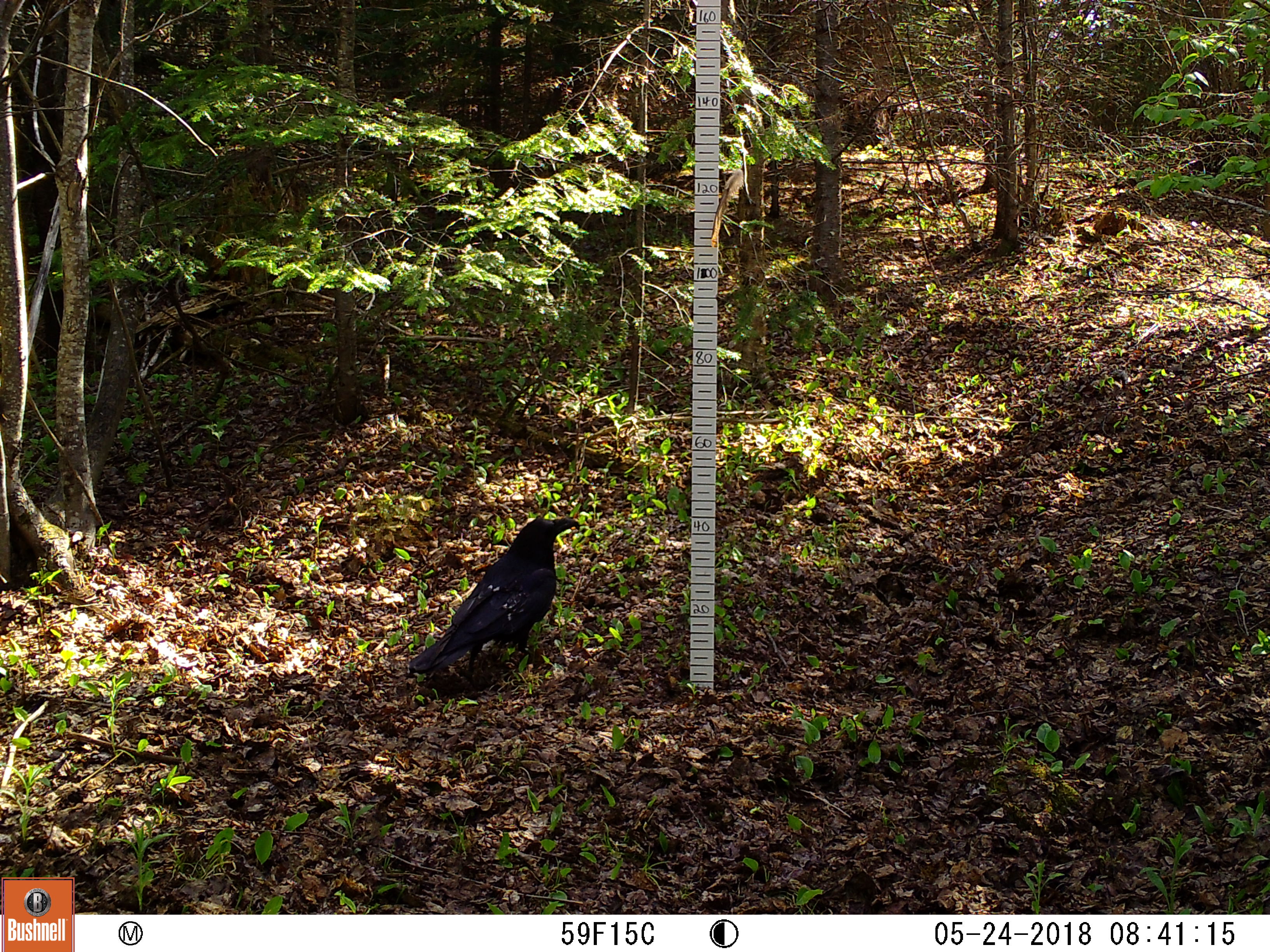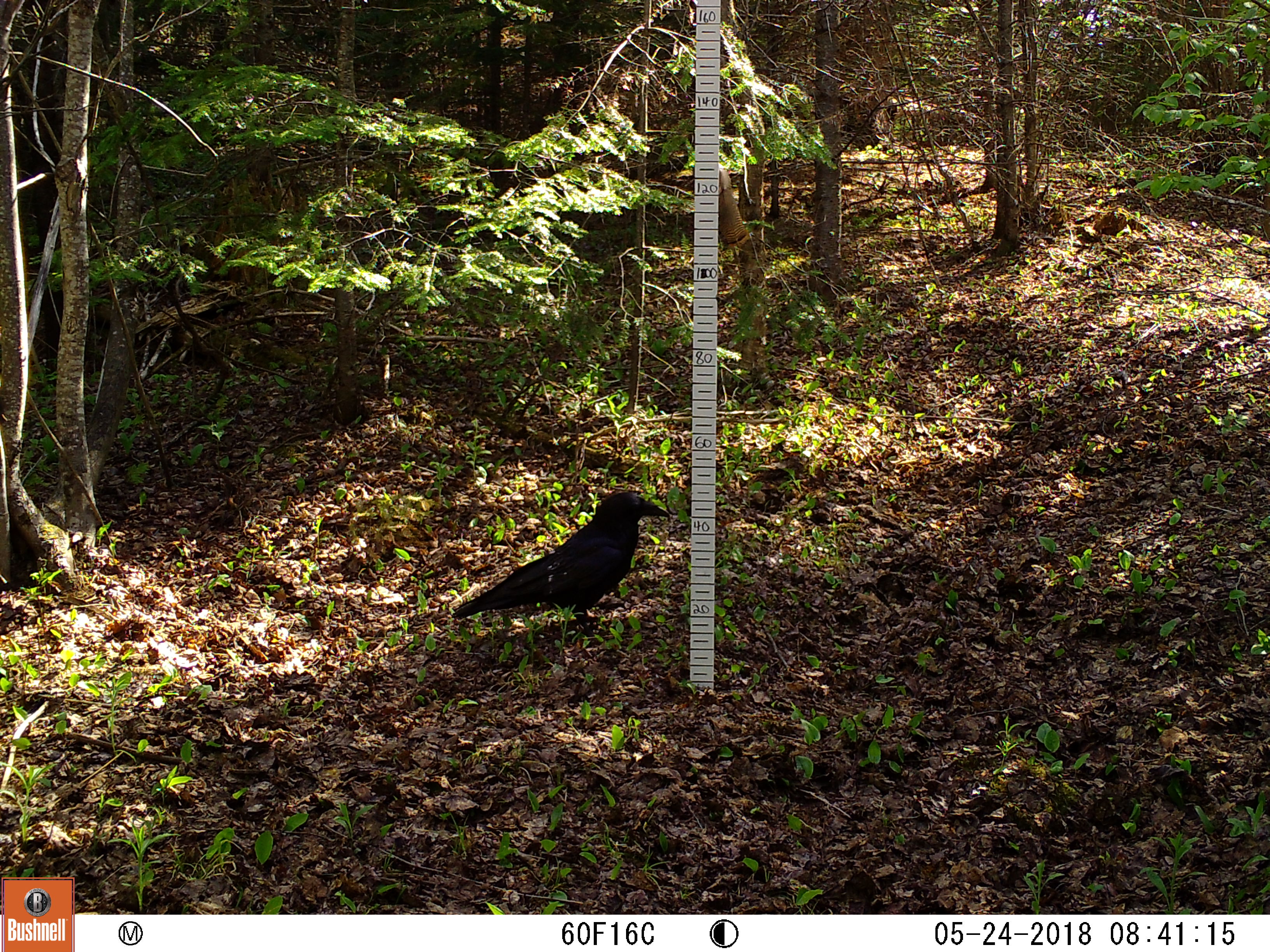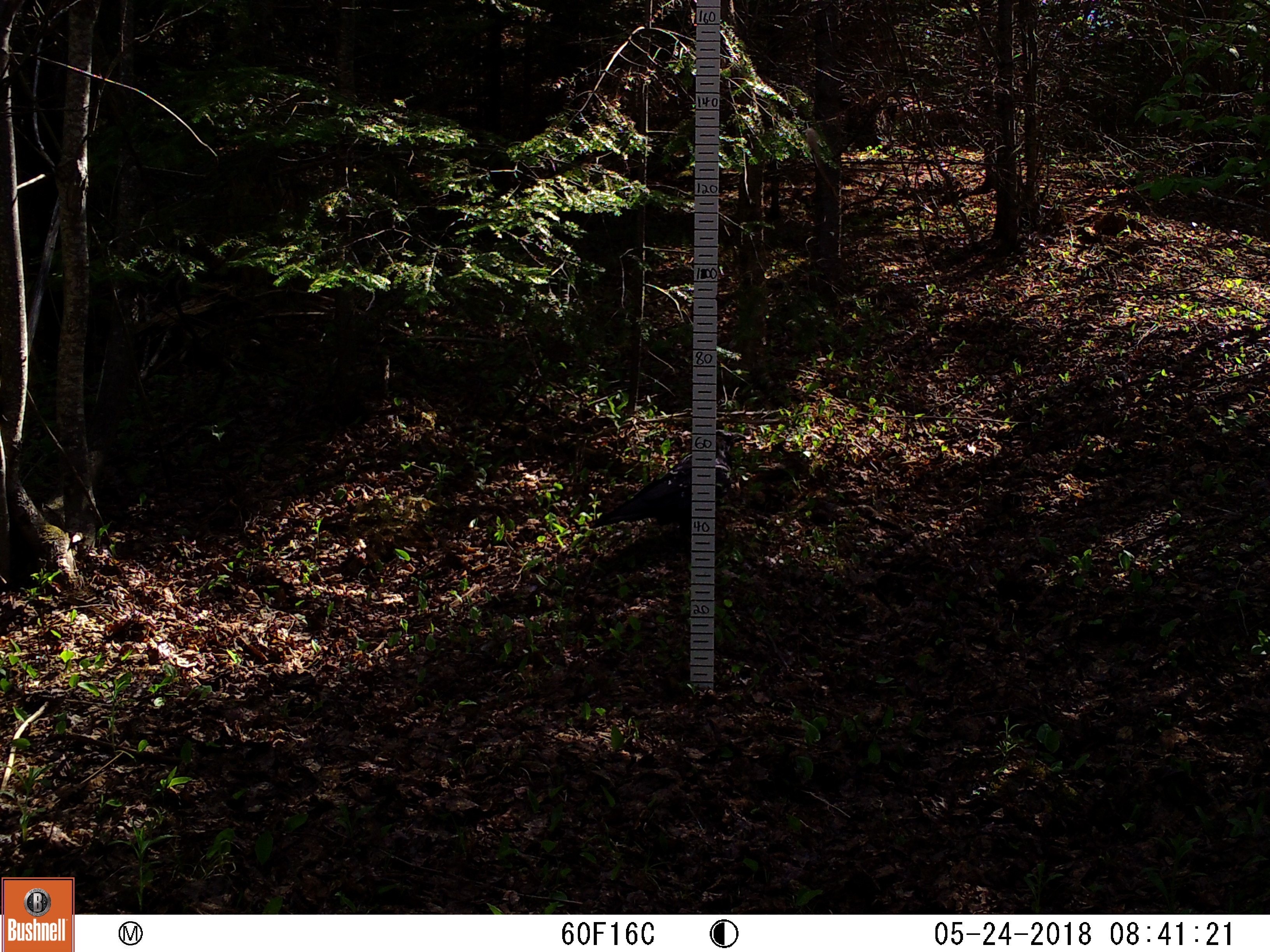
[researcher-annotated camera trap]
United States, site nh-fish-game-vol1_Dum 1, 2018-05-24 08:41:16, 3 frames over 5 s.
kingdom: Animalia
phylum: Chordata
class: Aves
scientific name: Aves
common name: bird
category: bird sp.